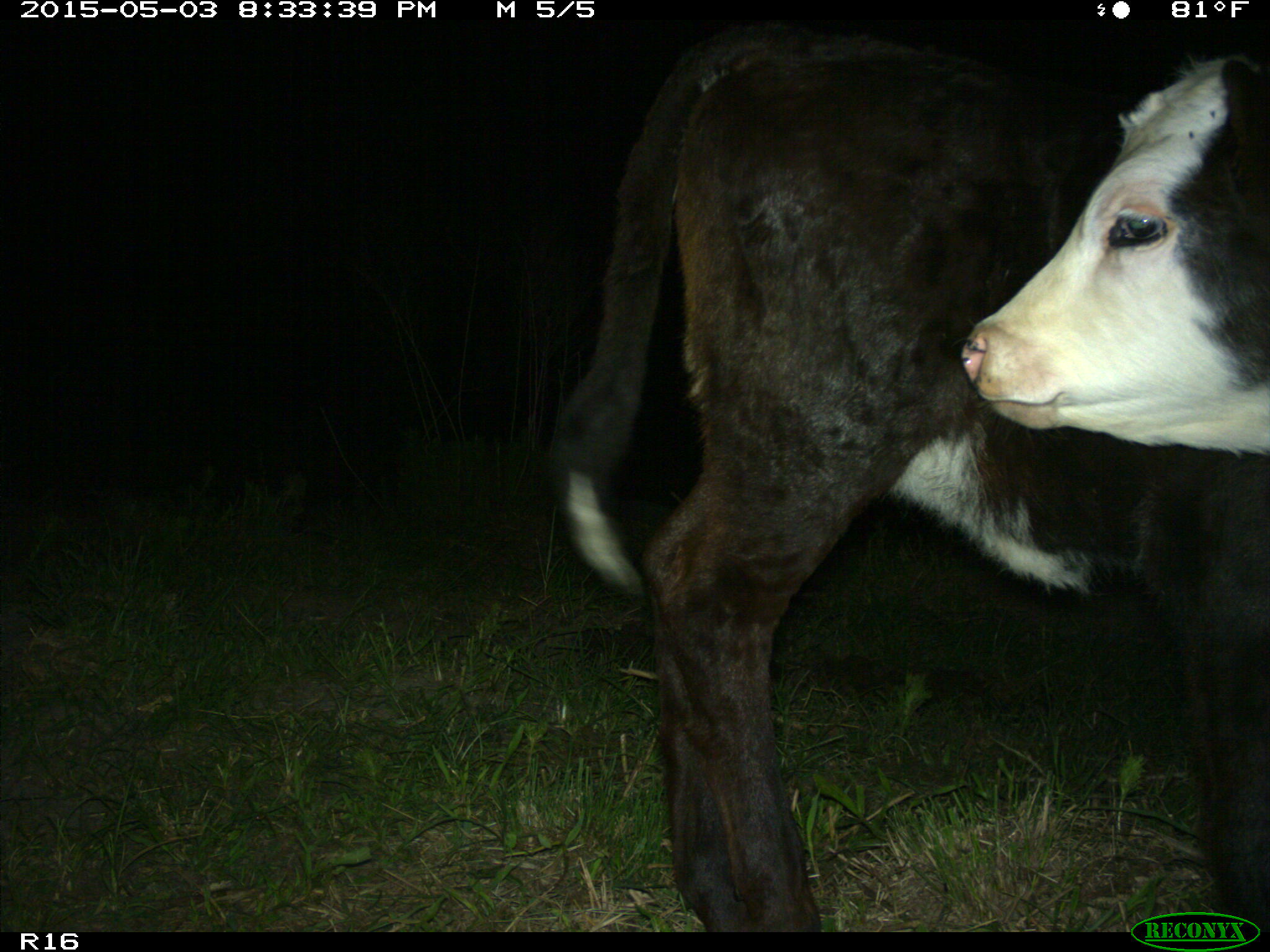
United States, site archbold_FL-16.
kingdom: Animalia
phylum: Chordata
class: Mammalia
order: Artiodactyla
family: Bovidae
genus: Bos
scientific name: Bos taurus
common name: domestic cow